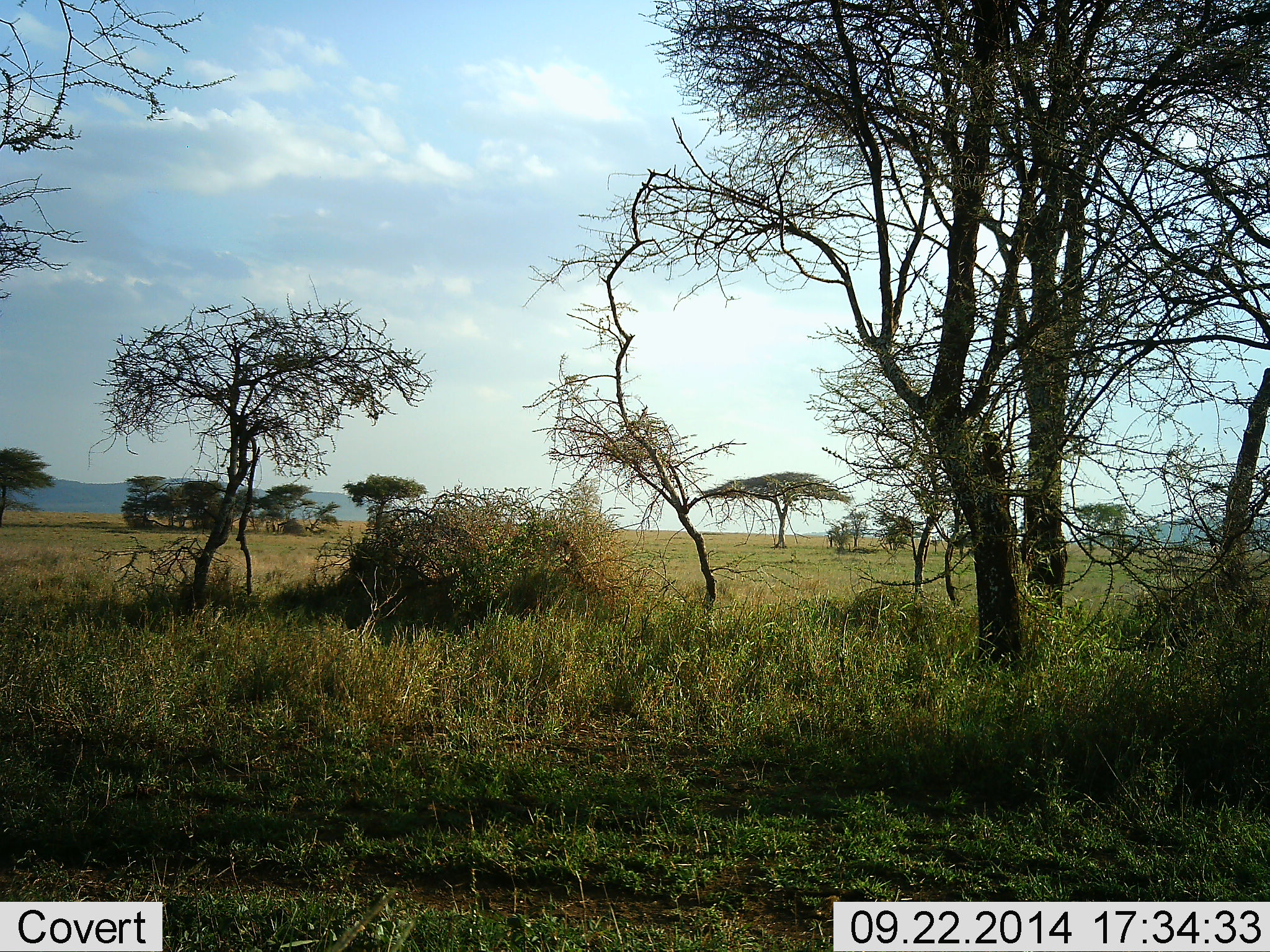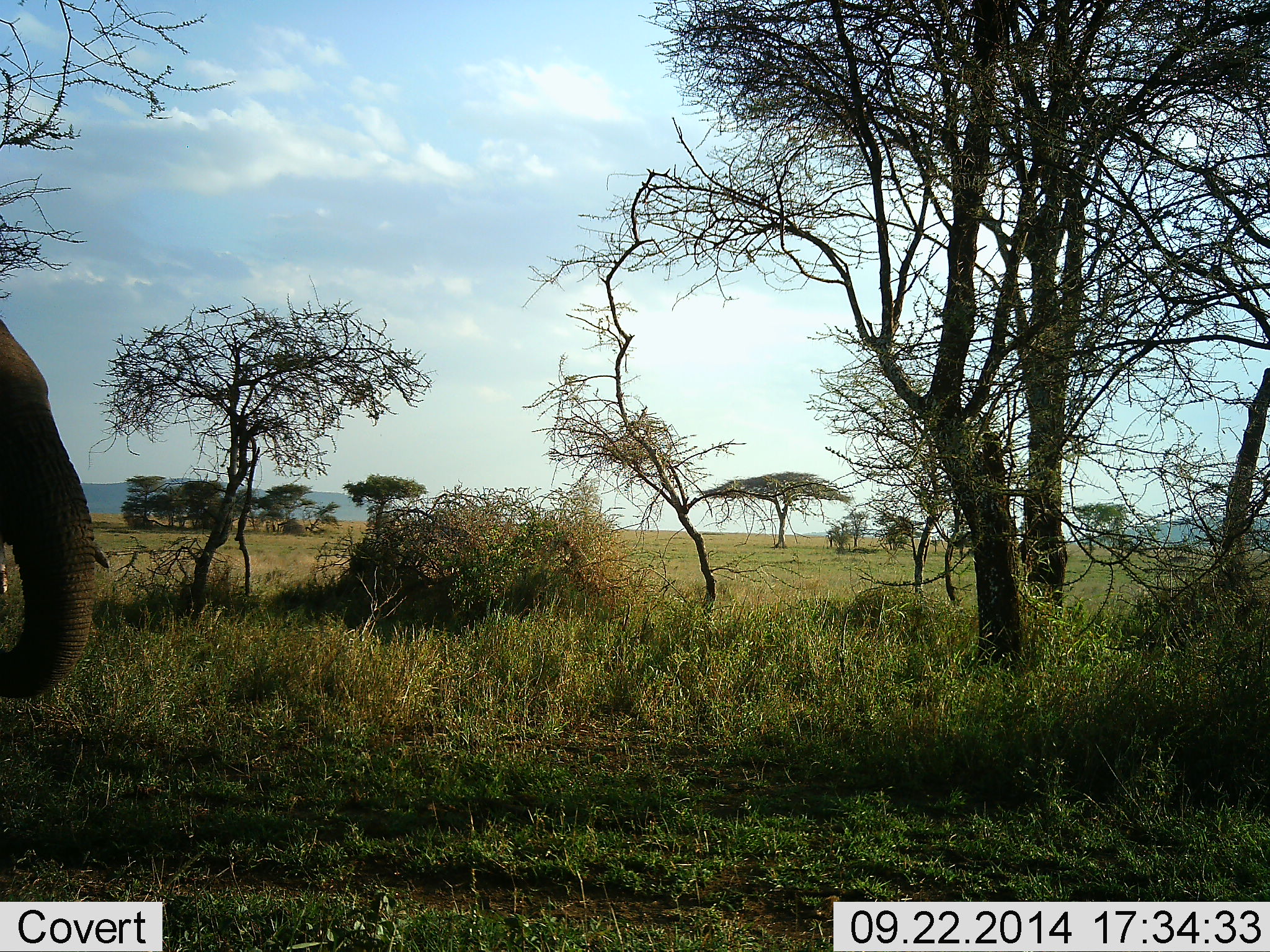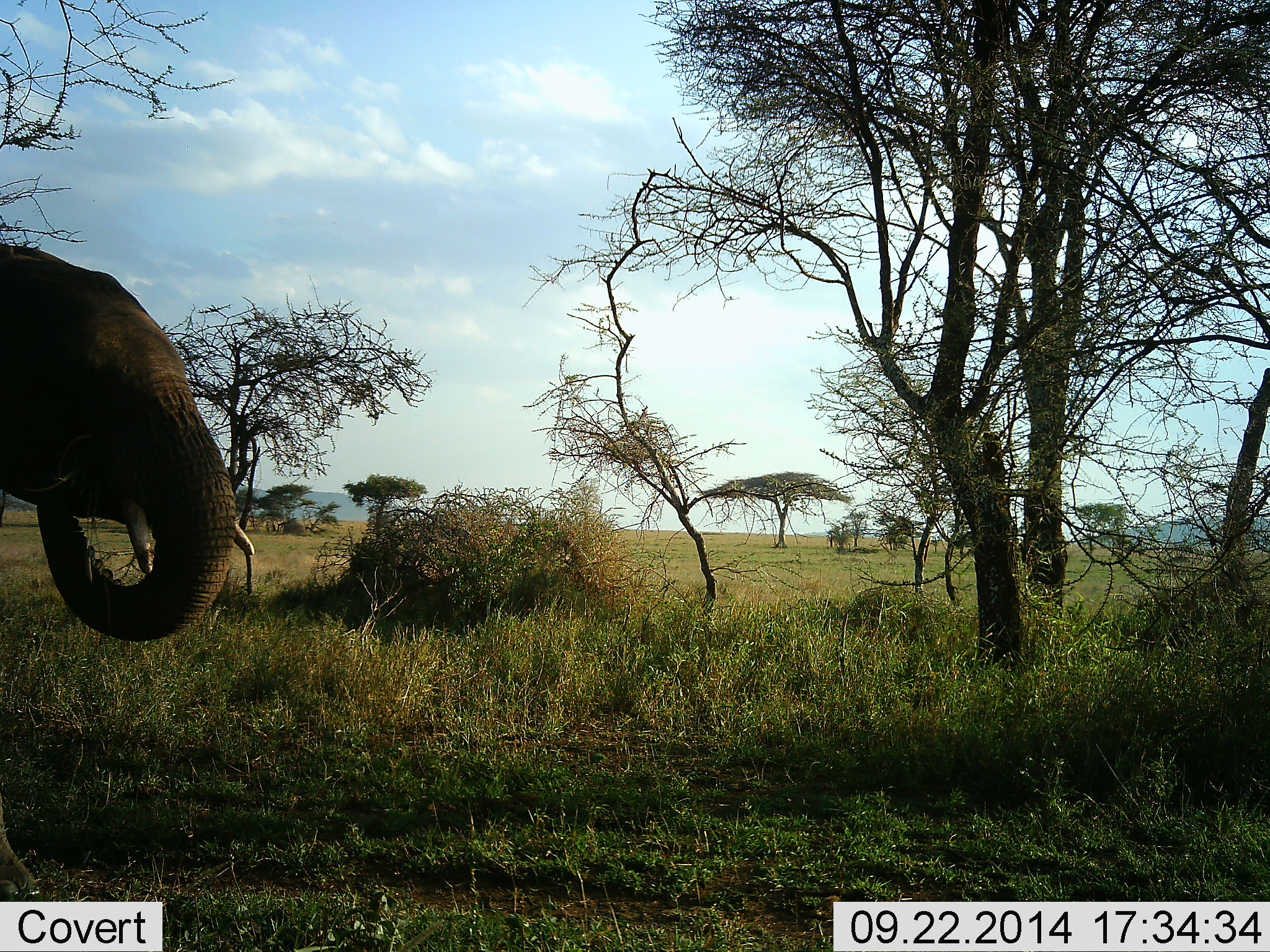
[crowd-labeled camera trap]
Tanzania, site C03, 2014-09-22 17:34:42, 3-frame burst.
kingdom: Animalia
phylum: Chordata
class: Mammalia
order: Proboscidea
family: Elephantidae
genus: Loxodonta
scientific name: Loxodonta africana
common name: african bush elephant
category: elephant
Elephant (african bush elephant) (Loxodonta africana), count 1. Behavior (volunteer vote fractions): standing 30%, resting 0%, moving 60%, interacting 0%. Young present (vote fraction): 0%. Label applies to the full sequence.